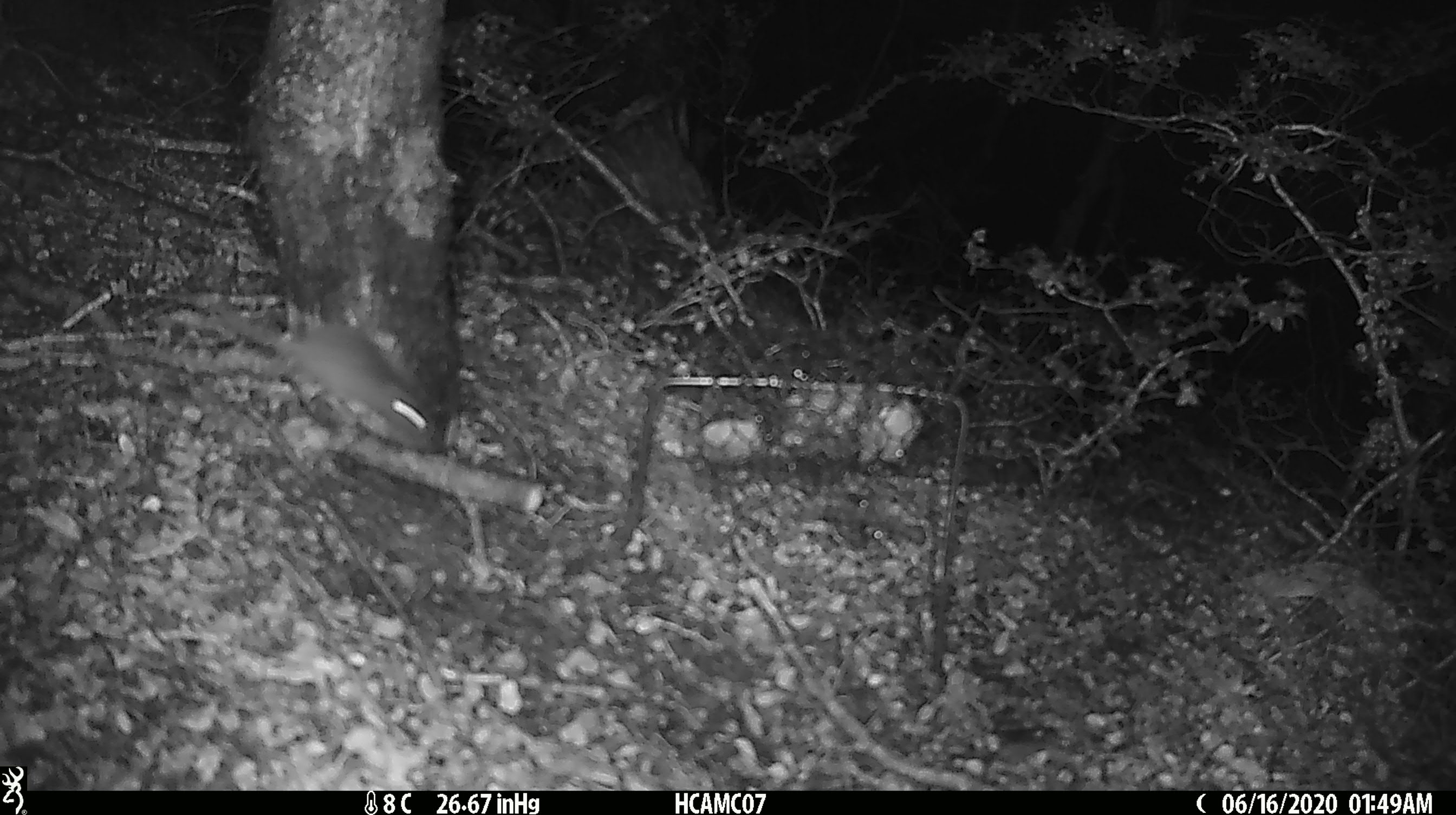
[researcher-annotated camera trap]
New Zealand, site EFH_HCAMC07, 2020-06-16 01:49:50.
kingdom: Animalia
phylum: Chordata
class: Mammalia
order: Rodentia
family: Muridae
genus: Mus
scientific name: Mus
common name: mouse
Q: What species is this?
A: Mouse (Mus).